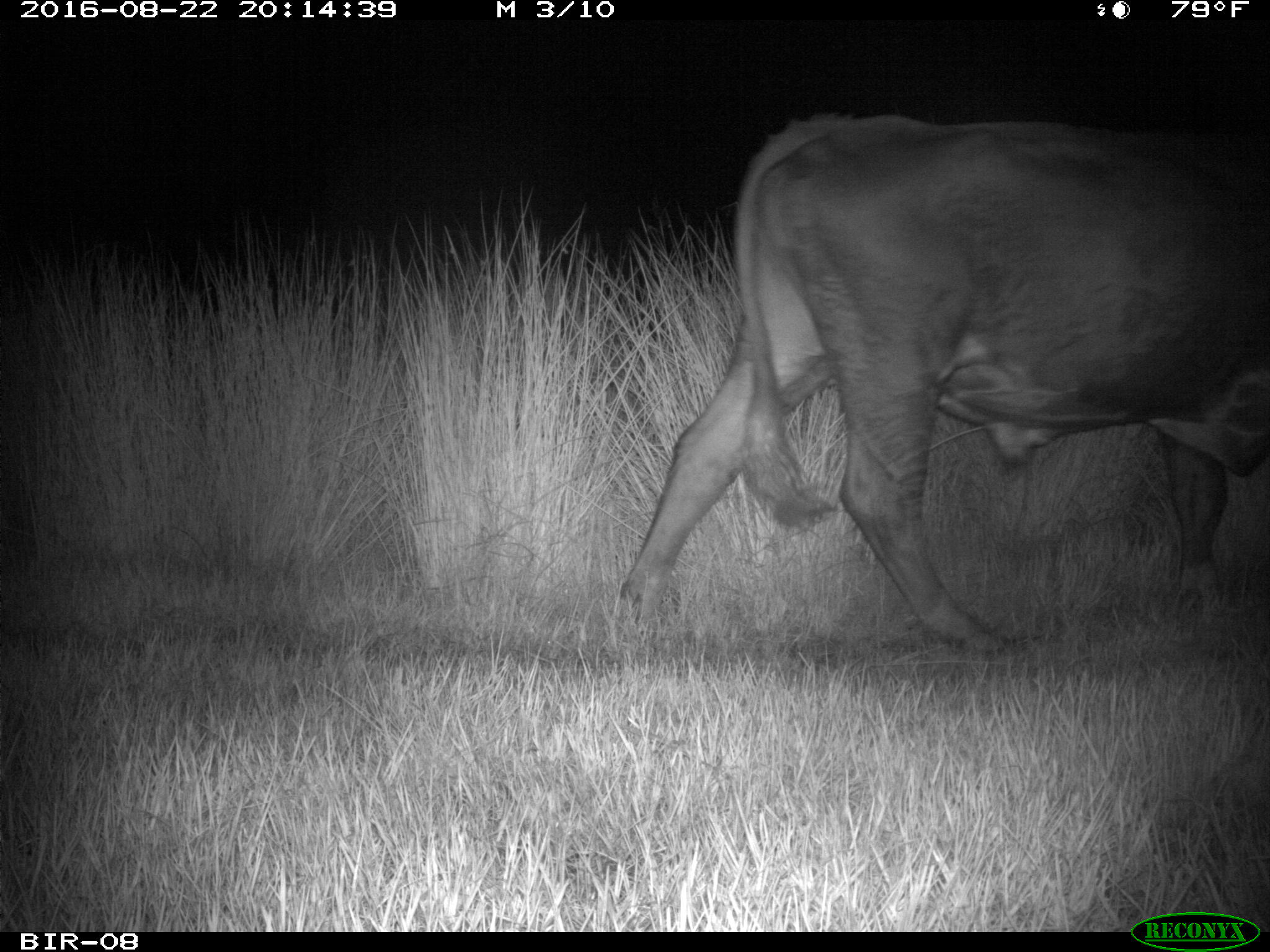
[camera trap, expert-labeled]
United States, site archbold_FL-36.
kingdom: Animalia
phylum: Chordata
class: Mammalia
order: Artiodactyla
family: Bovidae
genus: Bos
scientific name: Bos taurus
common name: domestic cow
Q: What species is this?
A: Bos taurus (domestic cow).